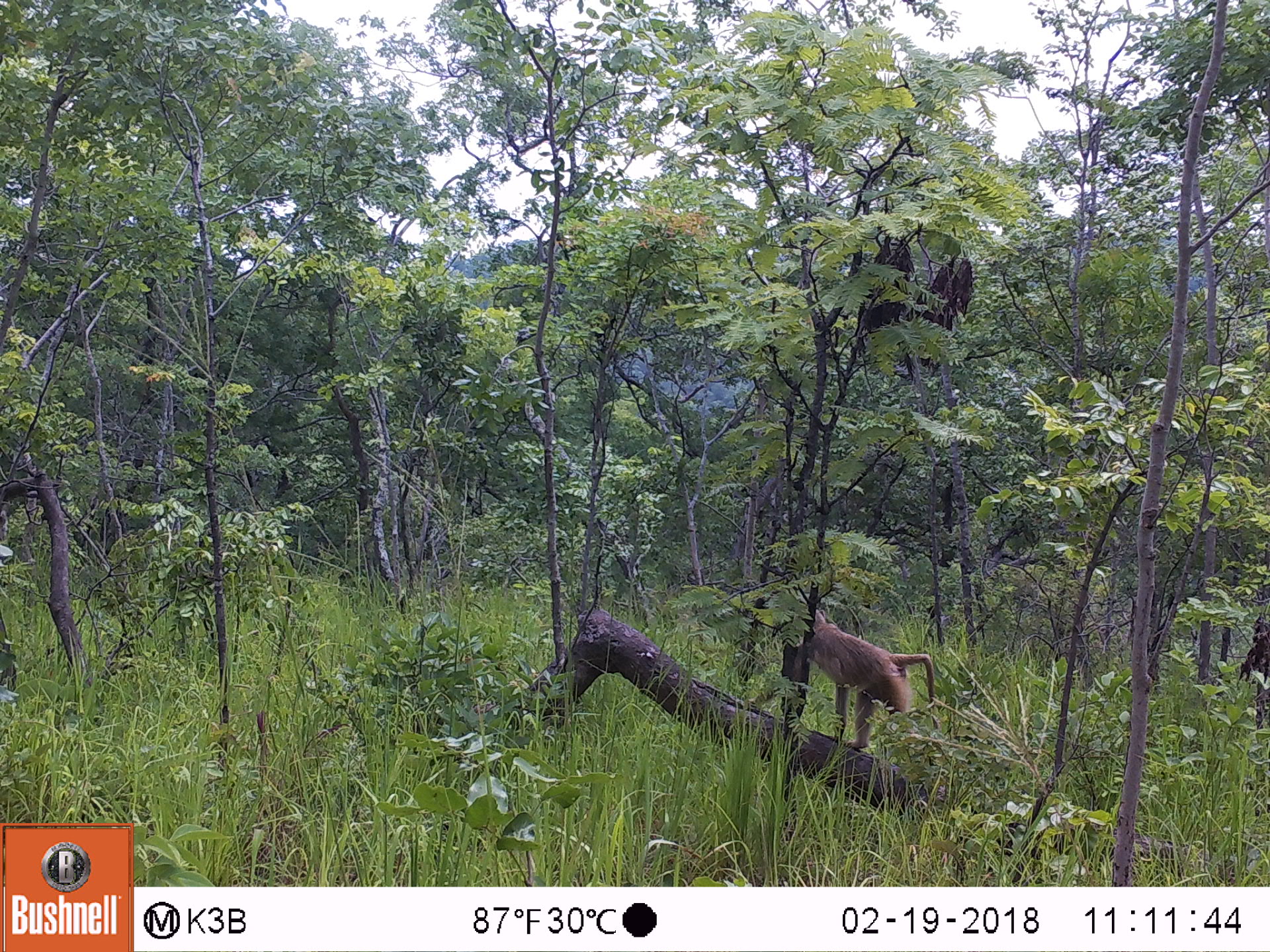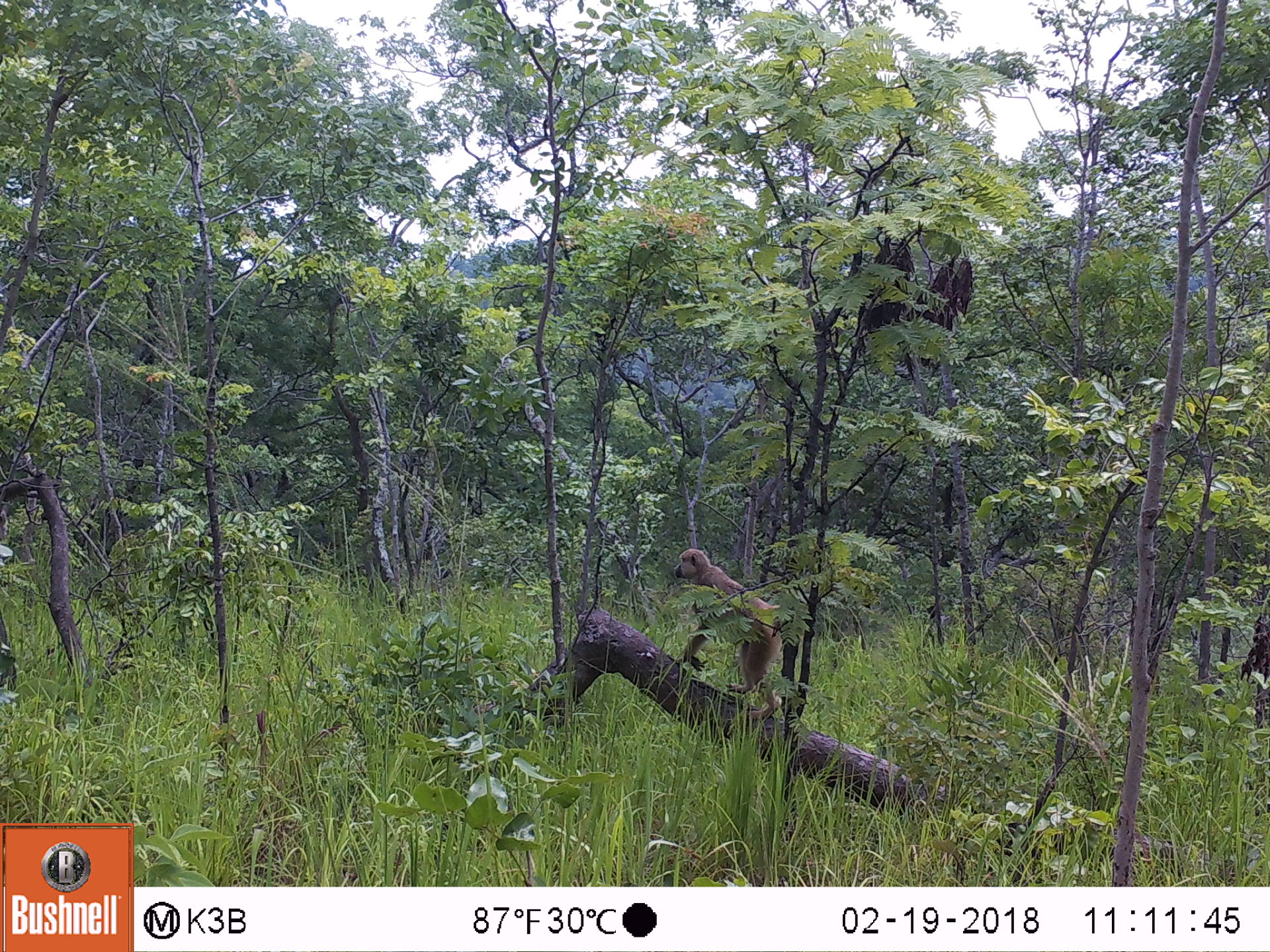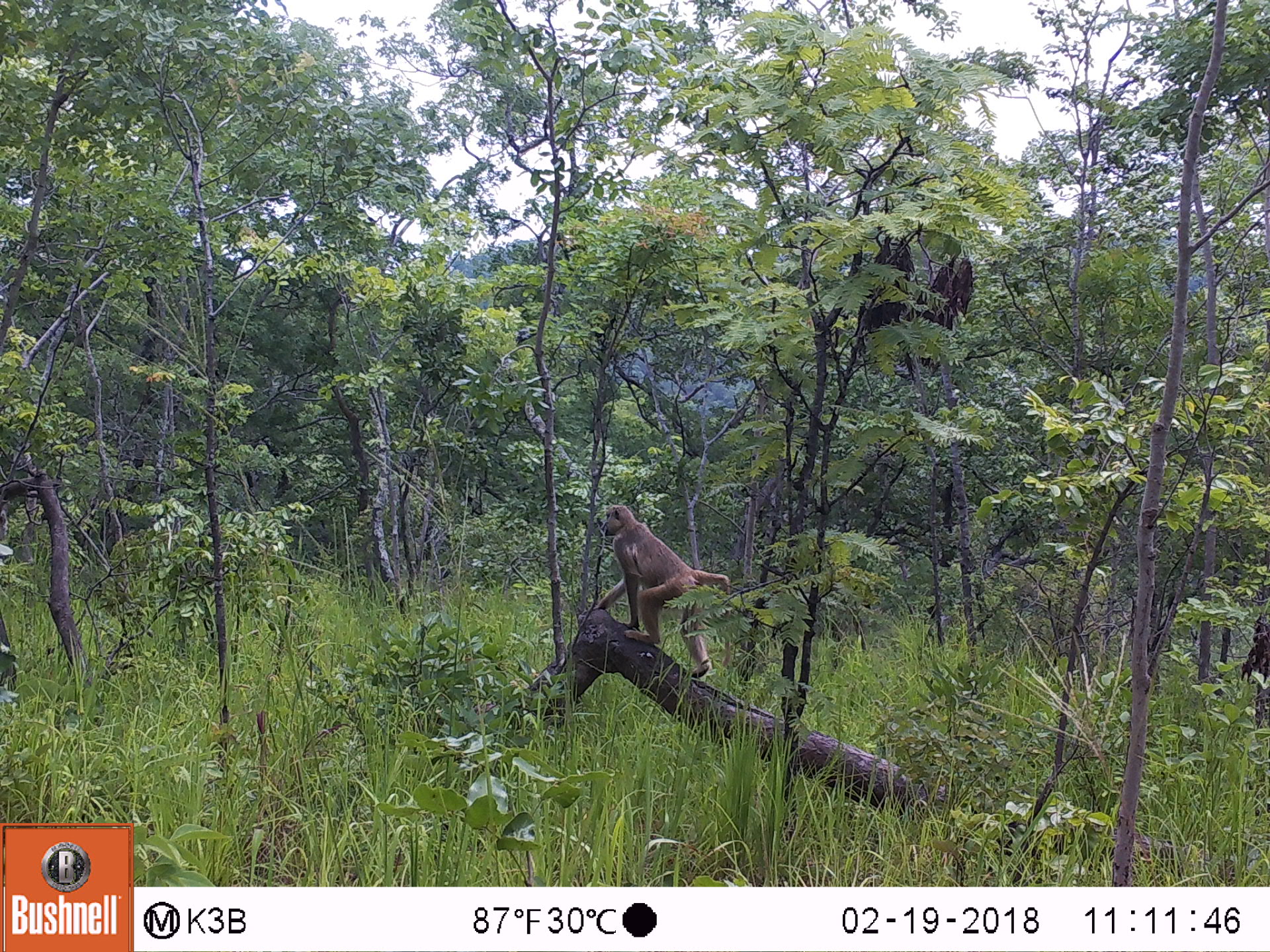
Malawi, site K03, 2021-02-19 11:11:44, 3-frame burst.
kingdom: Animalia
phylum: Chordata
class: Mammalia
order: Primates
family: Cercopithecidae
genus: Papio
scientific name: Papio cynocephalus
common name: yellow baboon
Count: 1.